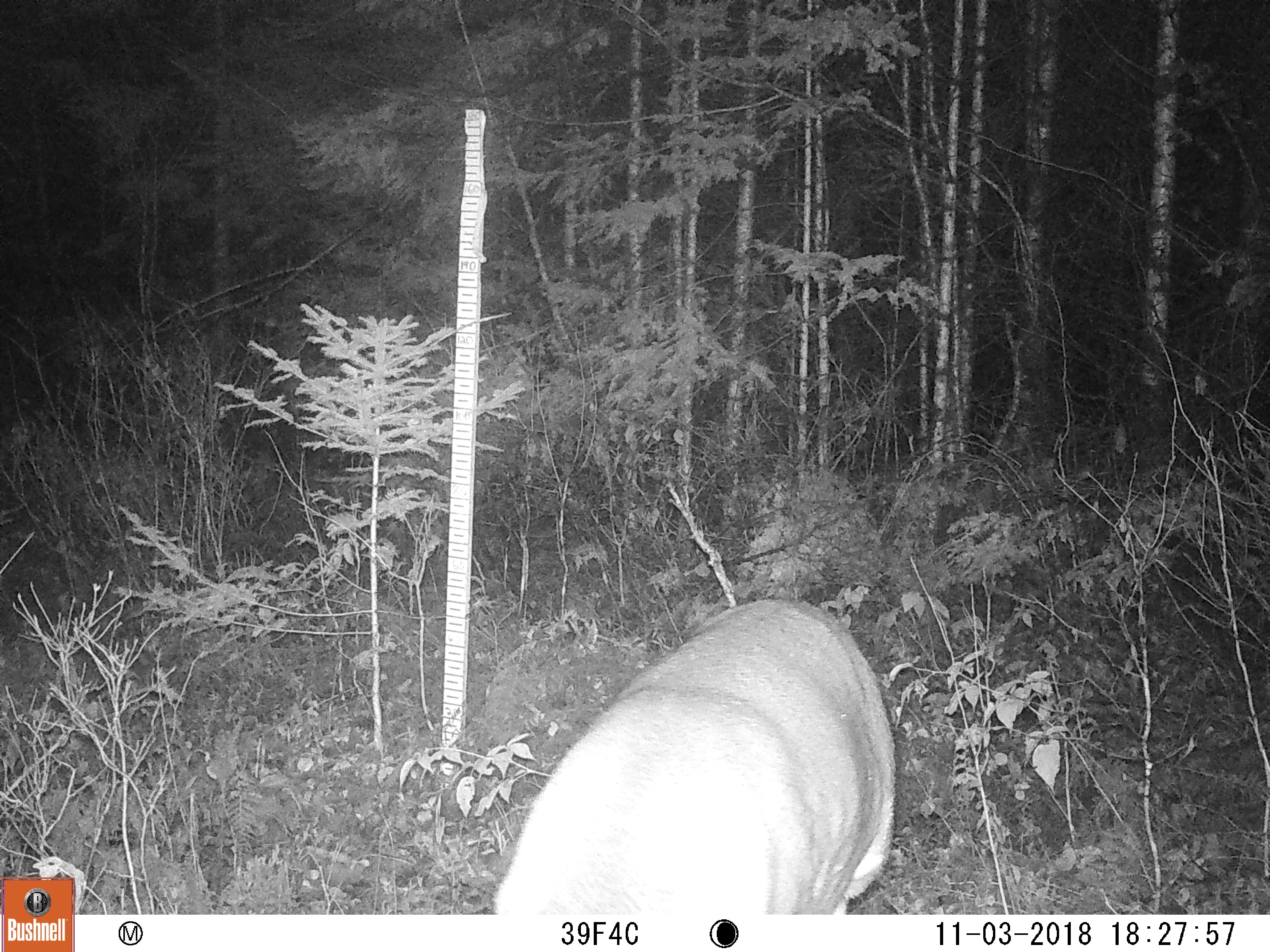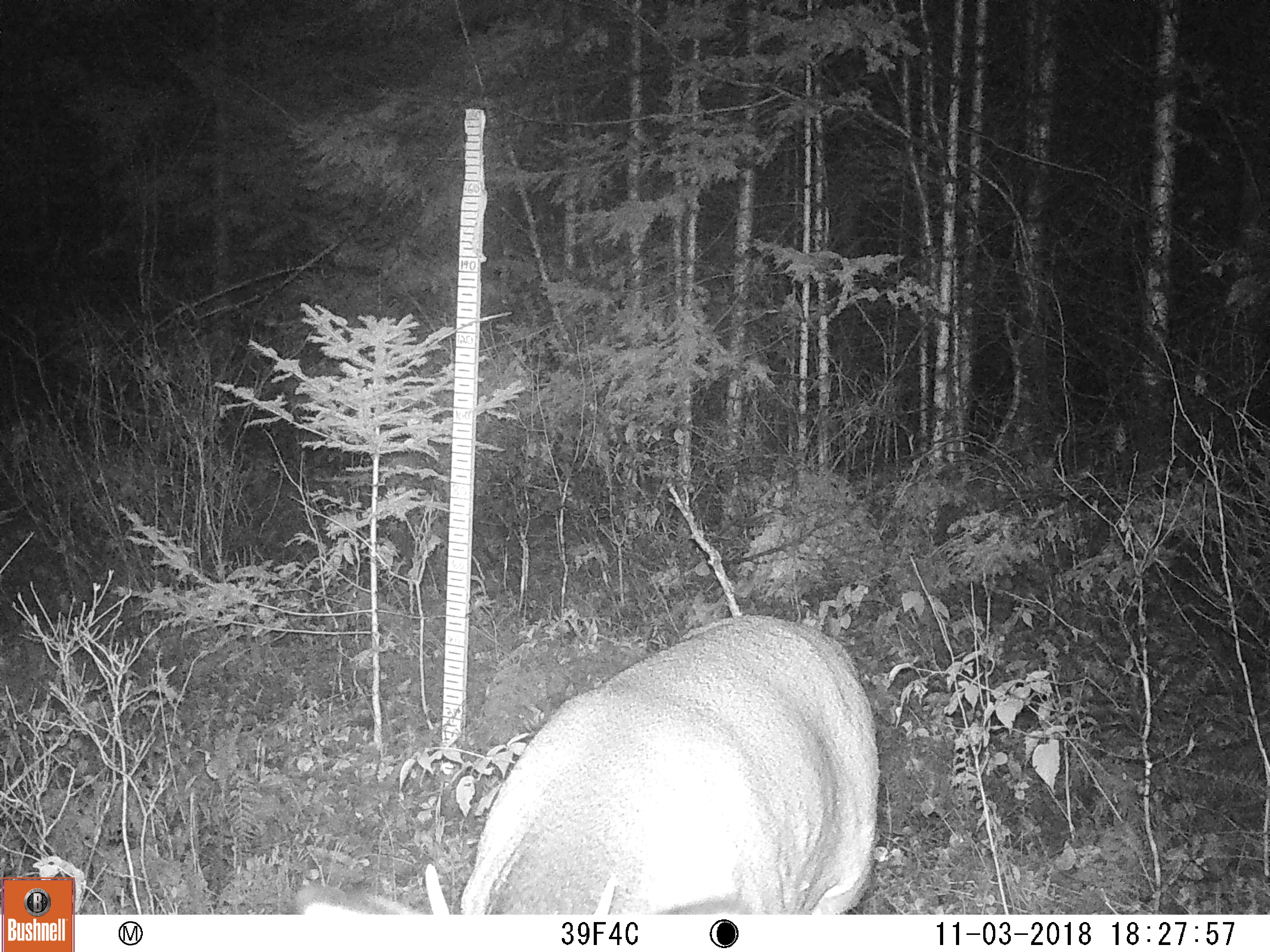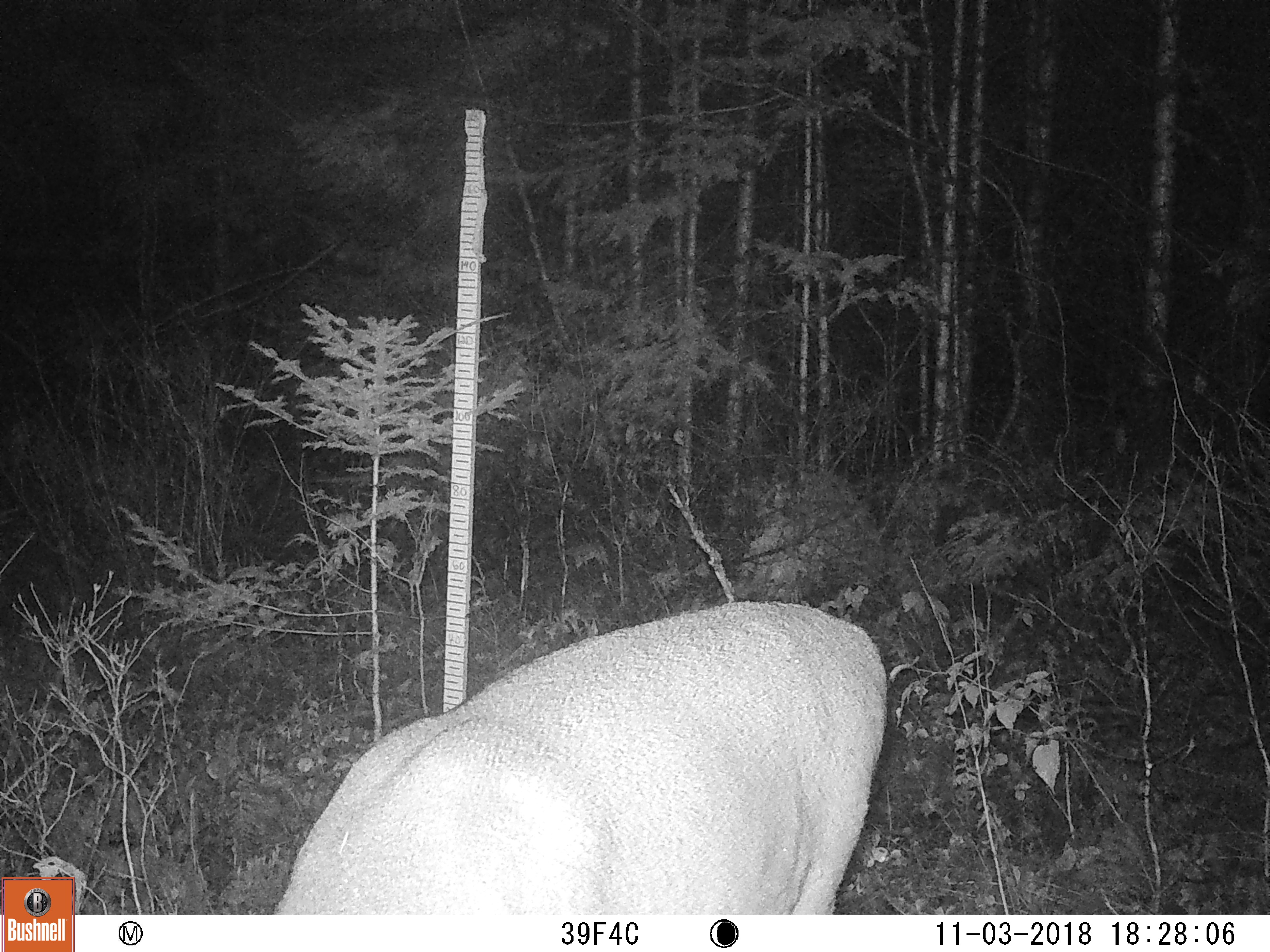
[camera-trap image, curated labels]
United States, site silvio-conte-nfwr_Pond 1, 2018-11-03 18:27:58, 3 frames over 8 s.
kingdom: Animalia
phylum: Chordata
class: Mammalia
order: Artiodactyla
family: Cervidae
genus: Odocoileus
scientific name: Odocoileus virginianus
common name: white-tailed deer